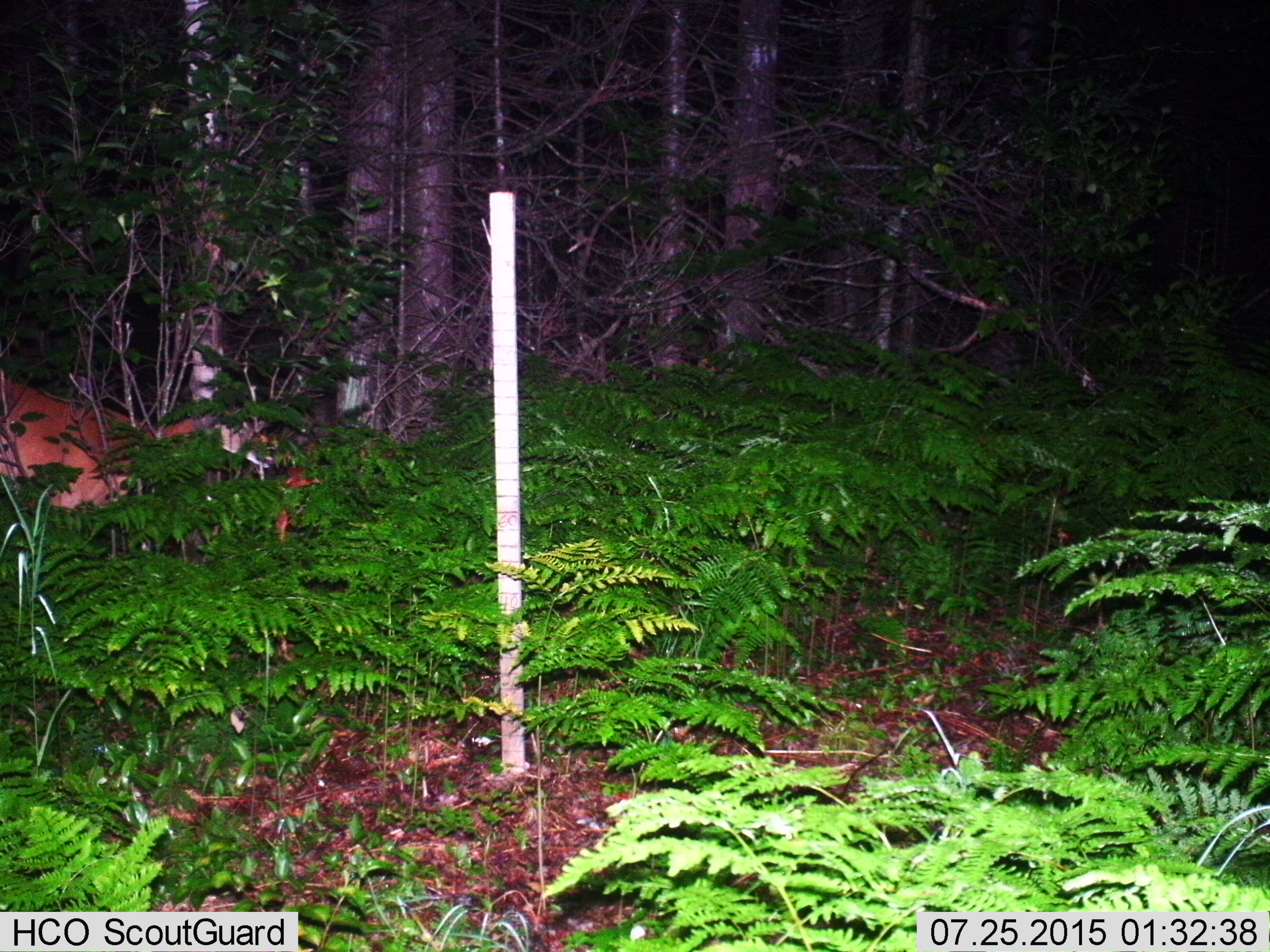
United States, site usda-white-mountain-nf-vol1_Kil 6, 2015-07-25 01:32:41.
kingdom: Animalia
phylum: Chordata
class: Mammalia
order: Artiodactyla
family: Cervidae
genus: Odocoileus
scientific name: Odocoileus virginianus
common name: white-tailed deer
White-tailed deer (Odocoileus virginianus).